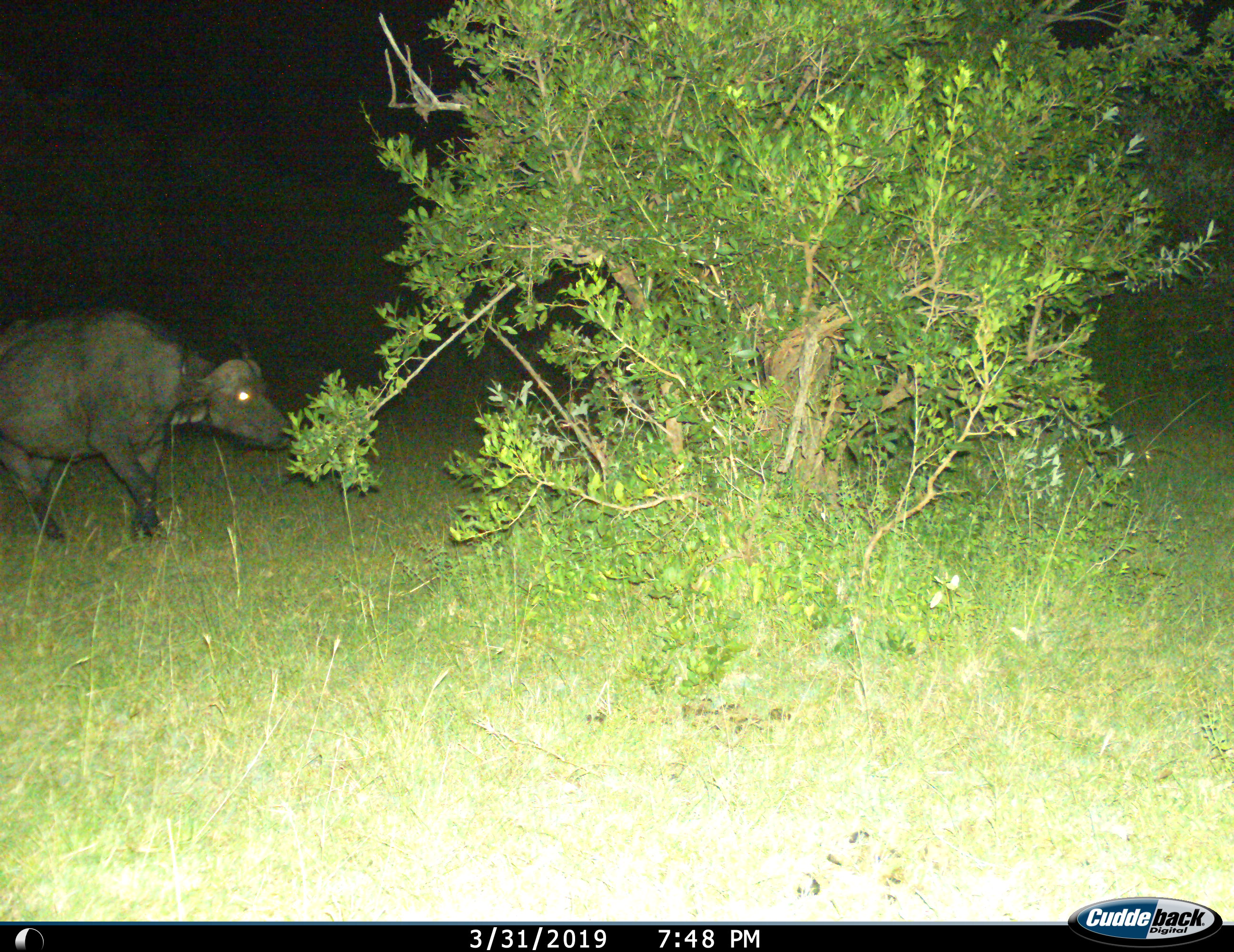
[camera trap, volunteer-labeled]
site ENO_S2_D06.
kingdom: Animalia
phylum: Chordata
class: Mammalia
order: Artiodactyla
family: Bovidae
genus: Syncerus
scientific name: Syncerus caffer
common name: african buffalo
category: buffalo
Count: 1.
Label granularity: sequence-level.